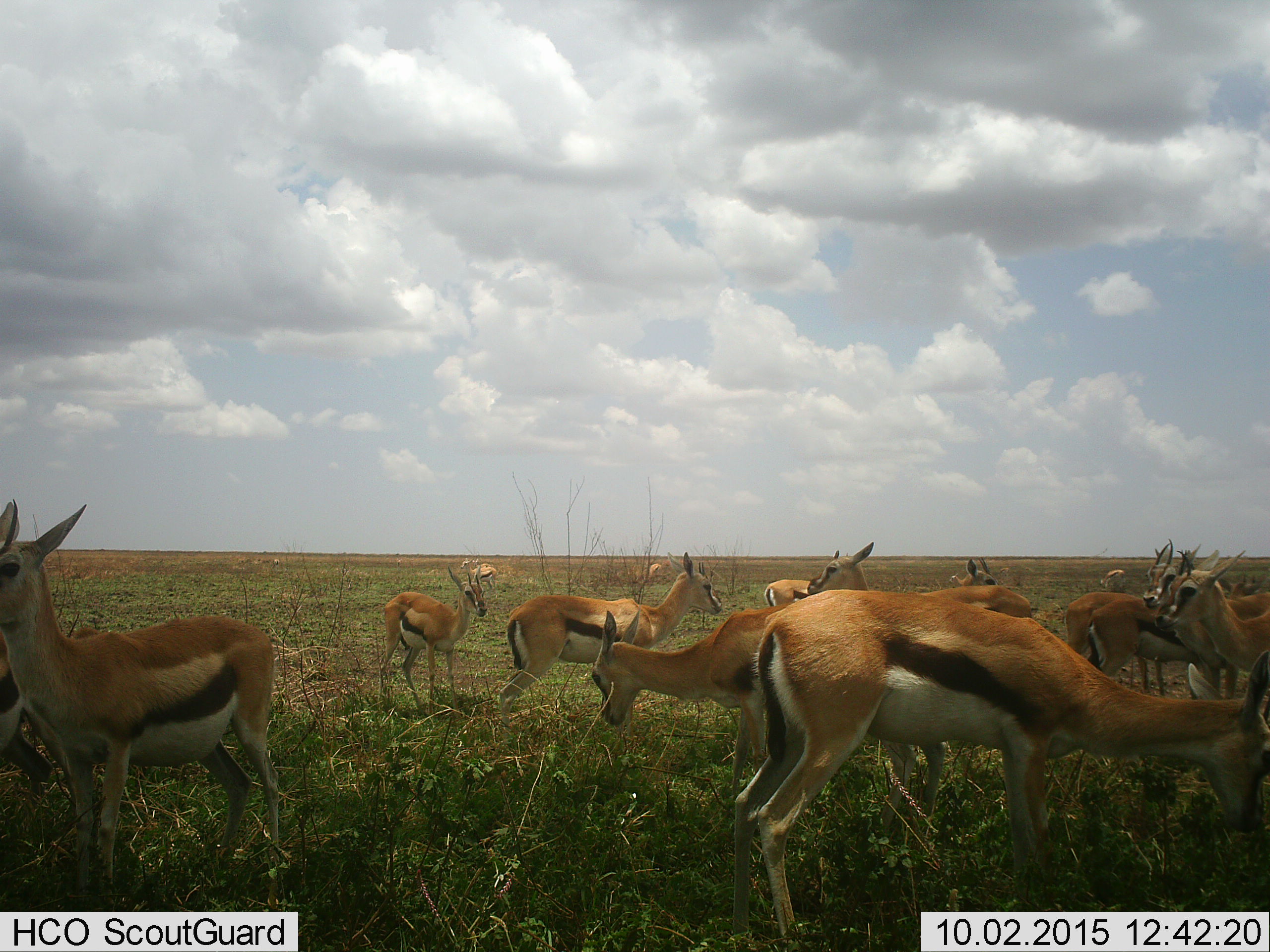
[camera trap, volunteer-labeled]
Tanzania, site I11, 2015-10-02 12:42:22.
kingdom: Animalia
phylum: Chordata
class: Mammalia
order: Artiodactyla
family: Bovidae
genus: Eudorcas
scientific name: Eudorcas thomsonii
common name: thomson's gazelle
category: gazellethomsons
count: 11-50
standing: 100%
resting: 0%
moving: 11%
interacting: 0%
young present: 44%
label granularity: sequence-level